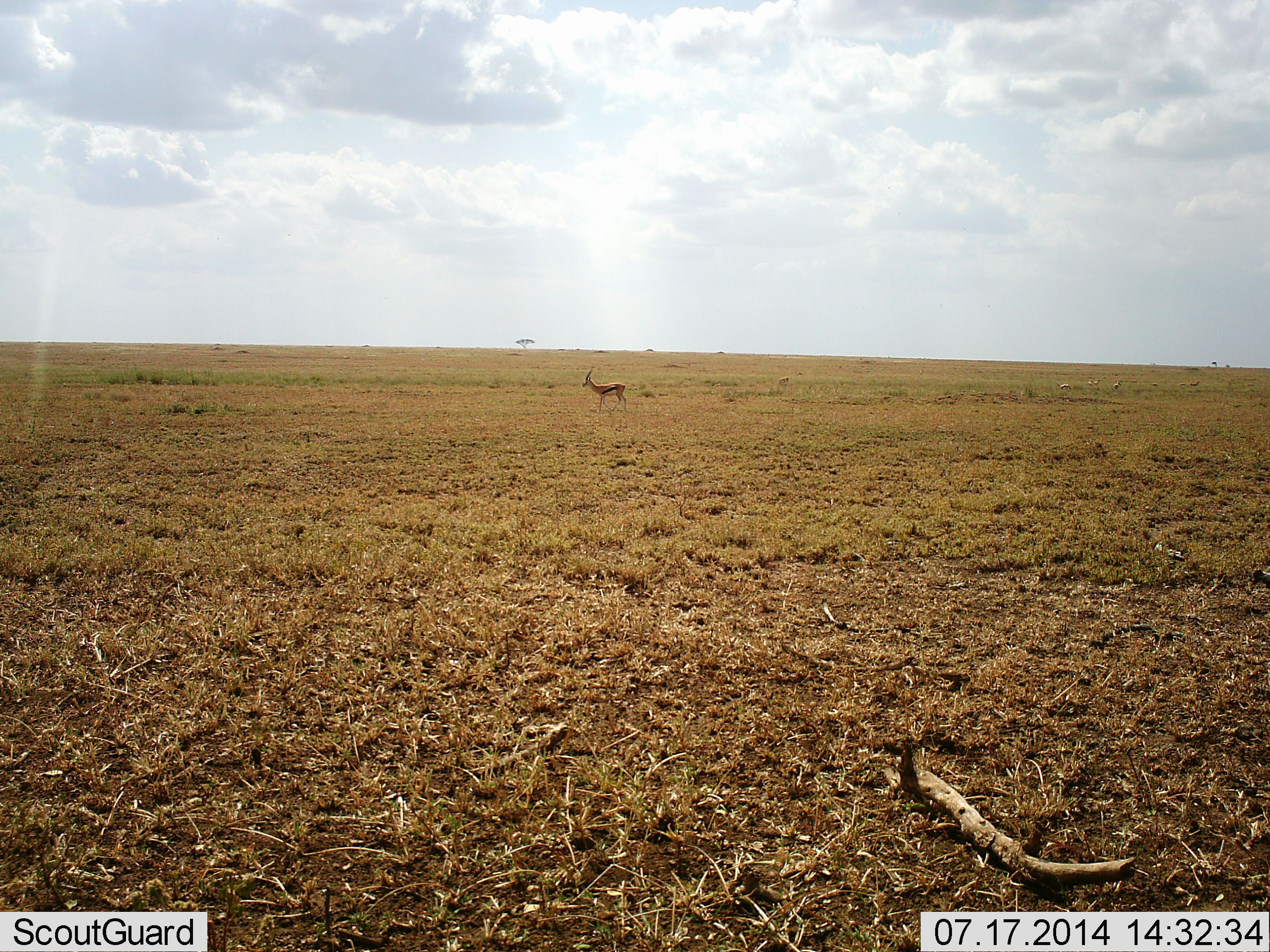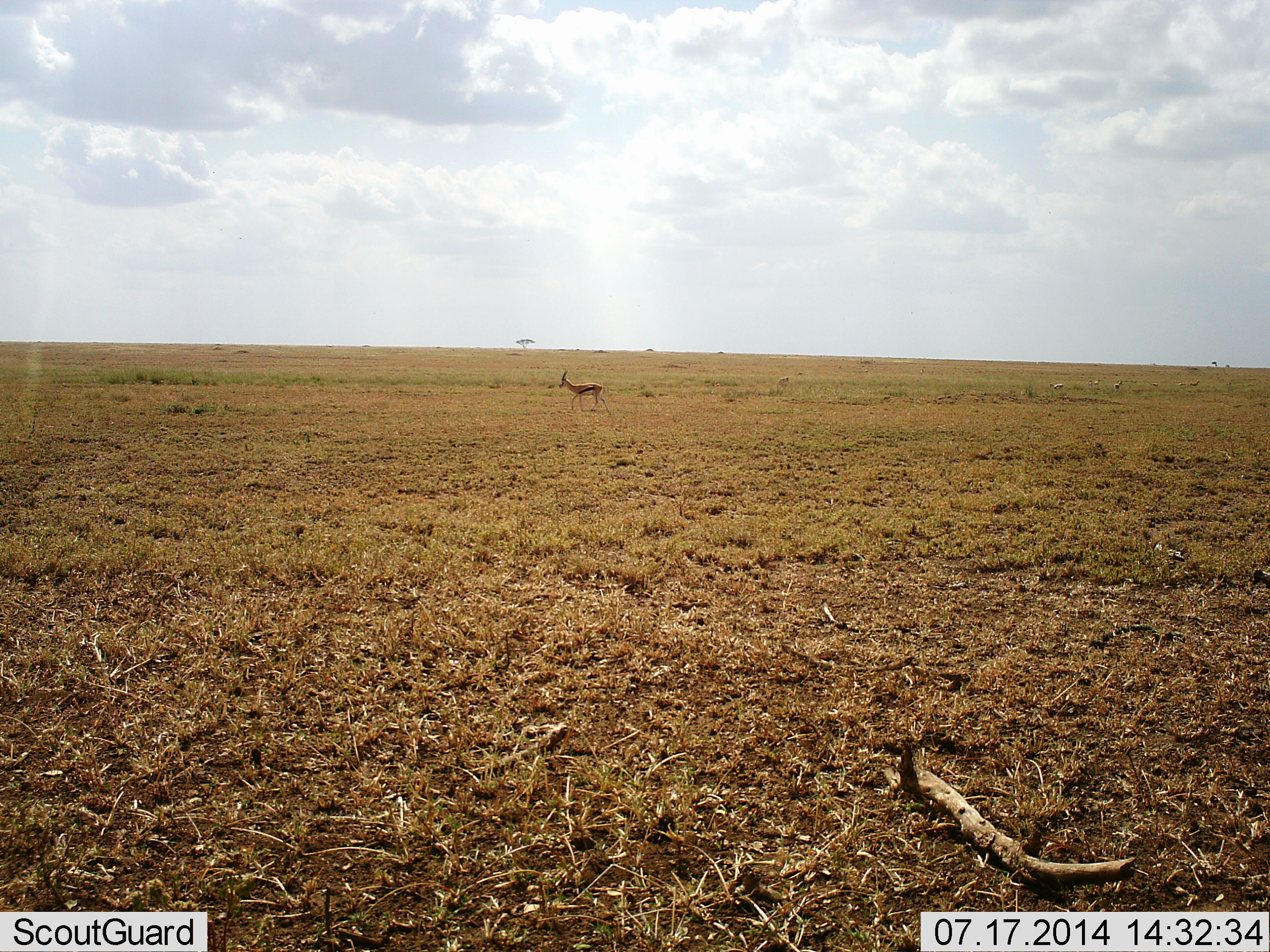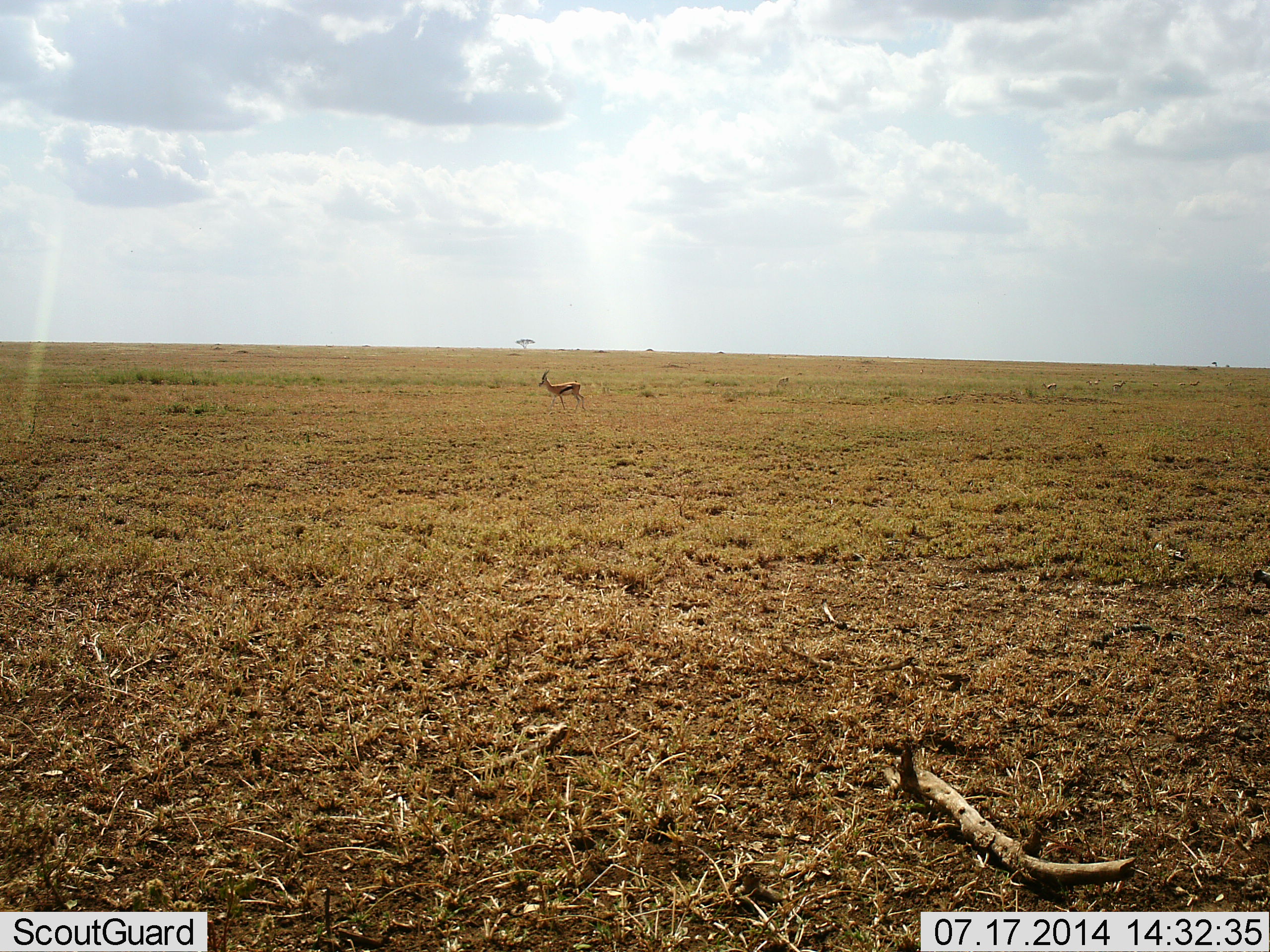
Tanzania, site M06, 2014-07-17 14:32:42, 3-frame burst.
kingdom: Animalia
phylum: Chordata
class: Mammalia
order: Artiodactyla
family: Bovidae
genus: Eudorcas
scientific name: Eudorcas thomsonii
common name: thomson's gazelle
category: gazellethomsons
Gazellethomsons (thomson's gazelle) (Eudorcas thomsonii), count 1. Behavior (volunteer vote fractions): standing 10%, resting 0%, moving 90%, interacting 0%. Young present (vote fraction): 0%. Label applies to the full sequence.